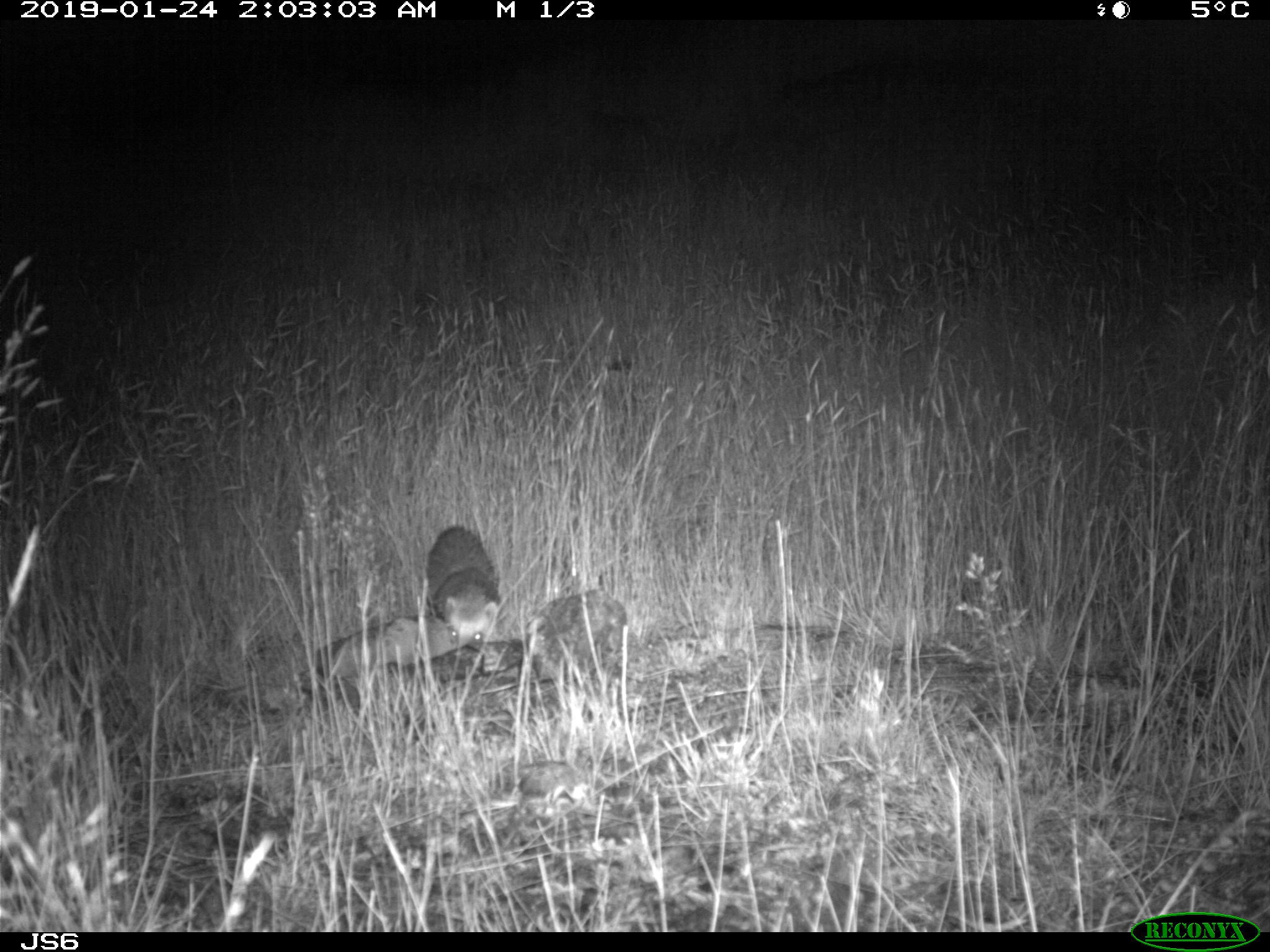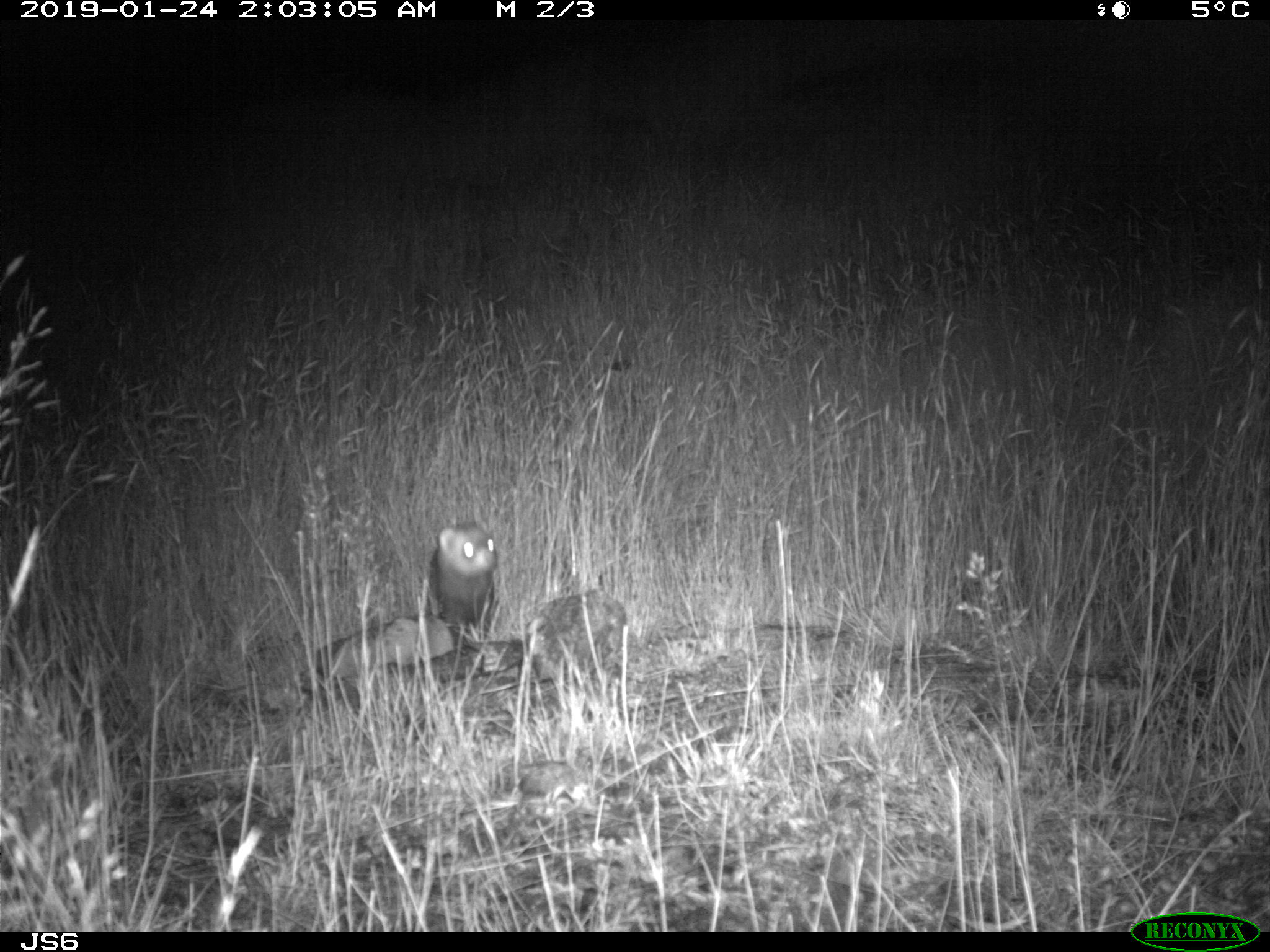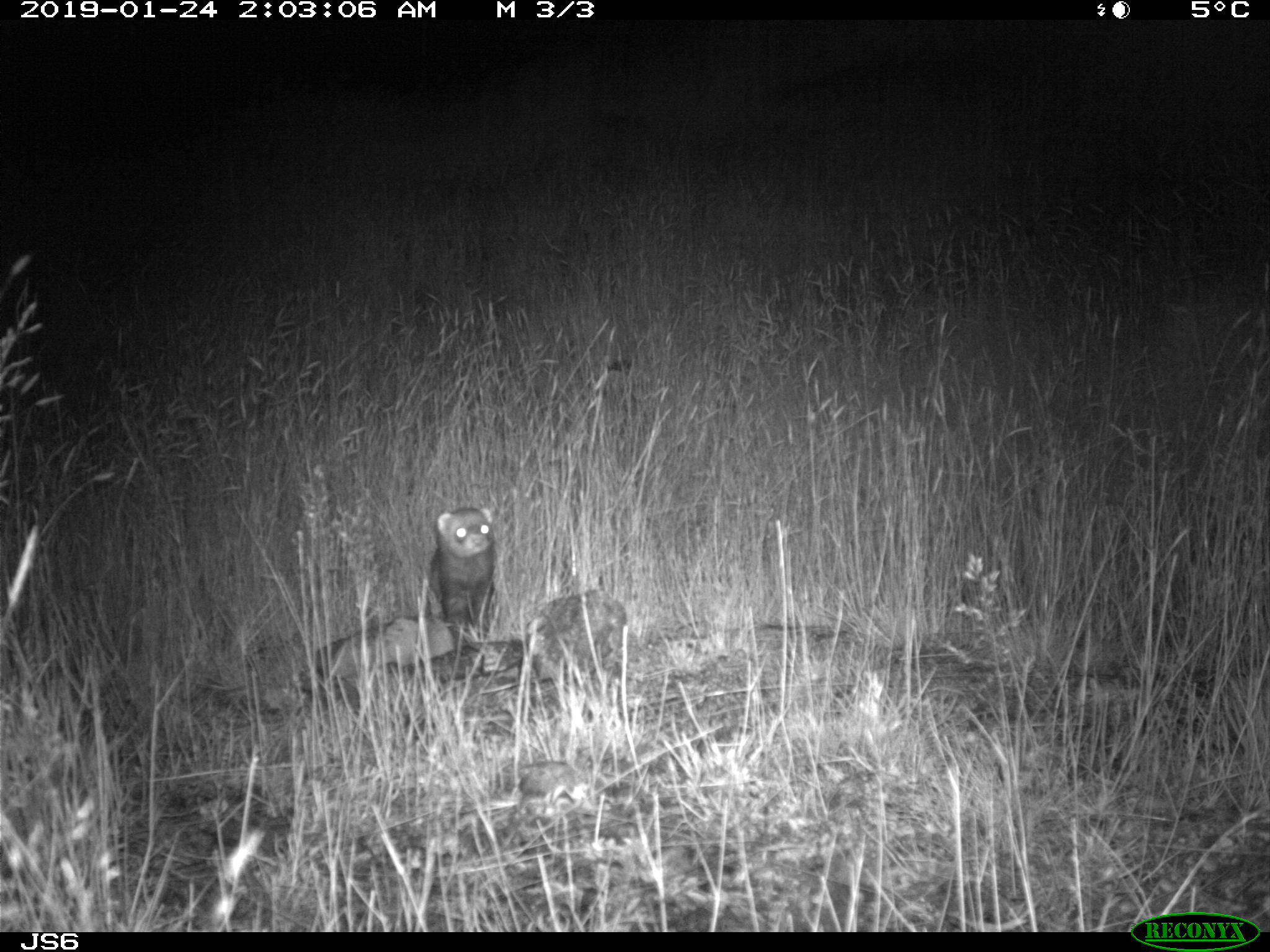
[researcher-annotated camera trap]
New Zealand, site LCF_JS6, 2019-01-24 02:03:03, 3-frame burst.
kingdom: Animalia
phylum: Chordata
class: Mammalia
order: Carnivora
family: Mustelidae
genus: Mustela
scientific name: Mustela furo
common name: ferret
Ferret (Mustela furo).